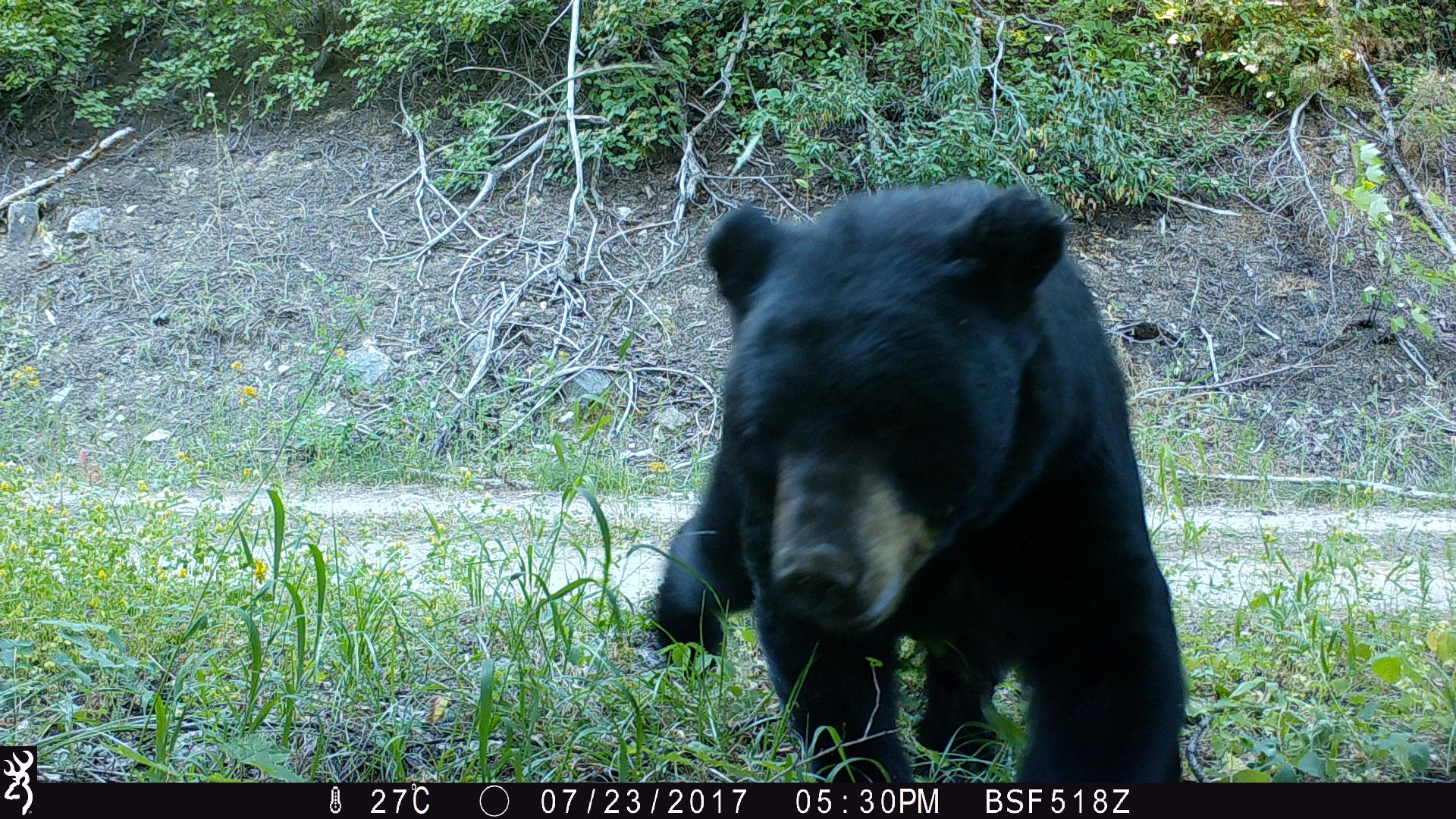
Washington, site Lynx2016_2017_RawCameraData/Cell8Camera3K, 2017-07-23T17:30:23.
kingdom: Animalia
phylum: Chordata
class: Mammalia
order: Carnivora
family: Ursidae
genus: Ursus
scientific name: Ursus americanus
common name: american black bear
Ursus americanus (american black bear). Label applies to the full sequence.